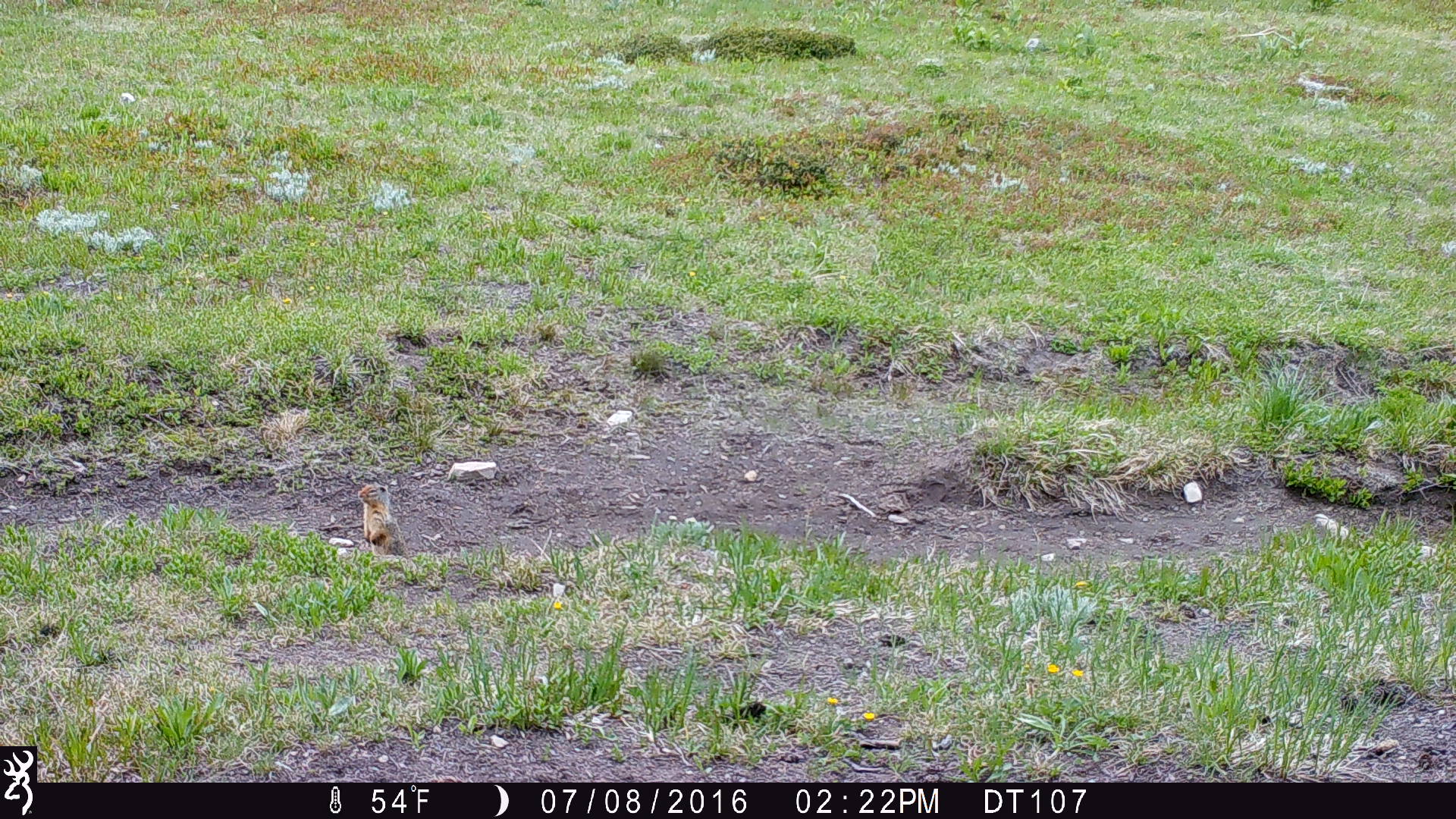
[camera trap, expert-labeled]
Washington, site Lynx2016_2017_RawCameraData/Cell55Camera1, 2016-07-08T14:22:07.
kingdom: Animalia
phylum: Chordata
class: Mammalia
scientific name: Mammalia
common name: small mammal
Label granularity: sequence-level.